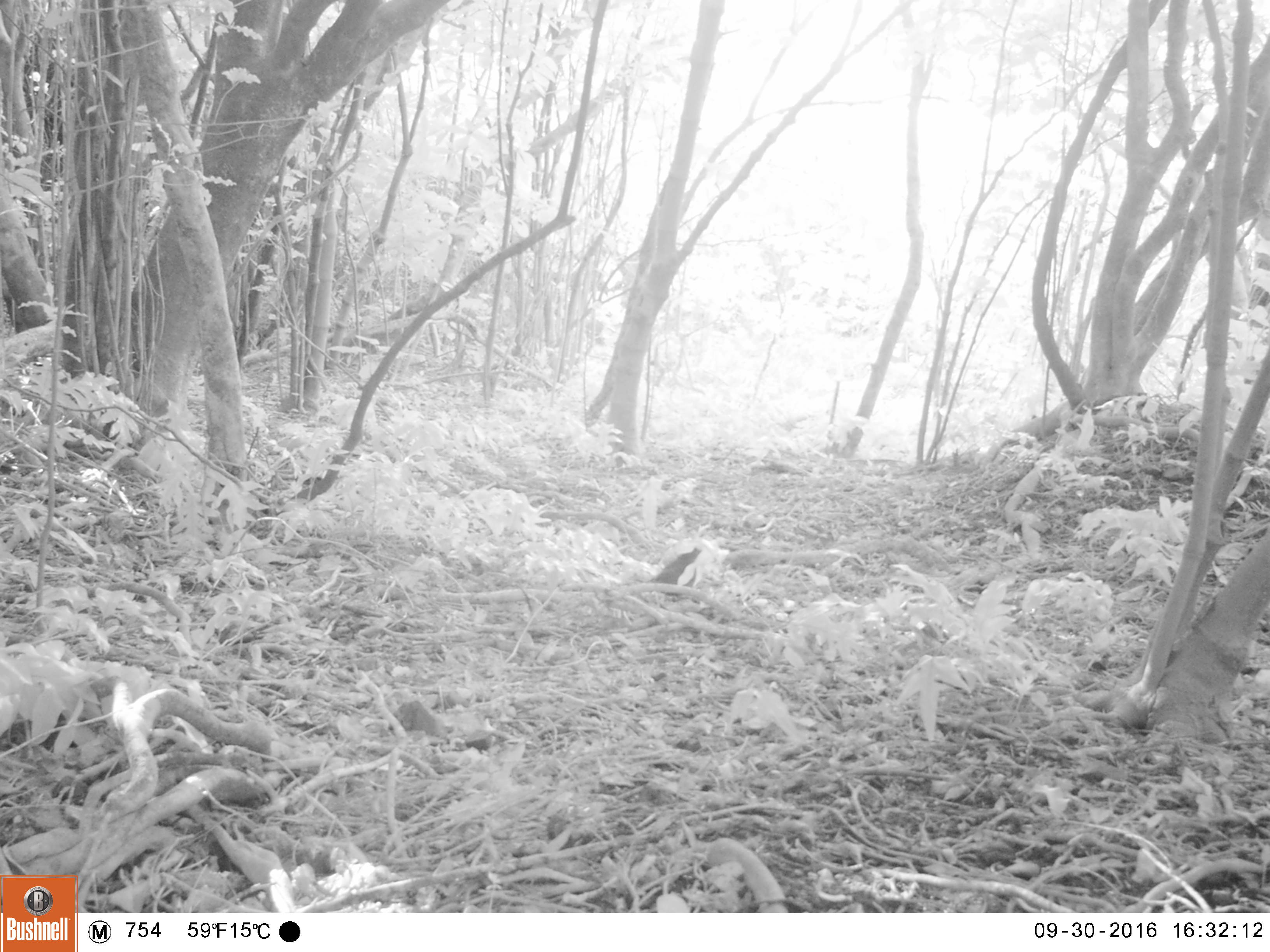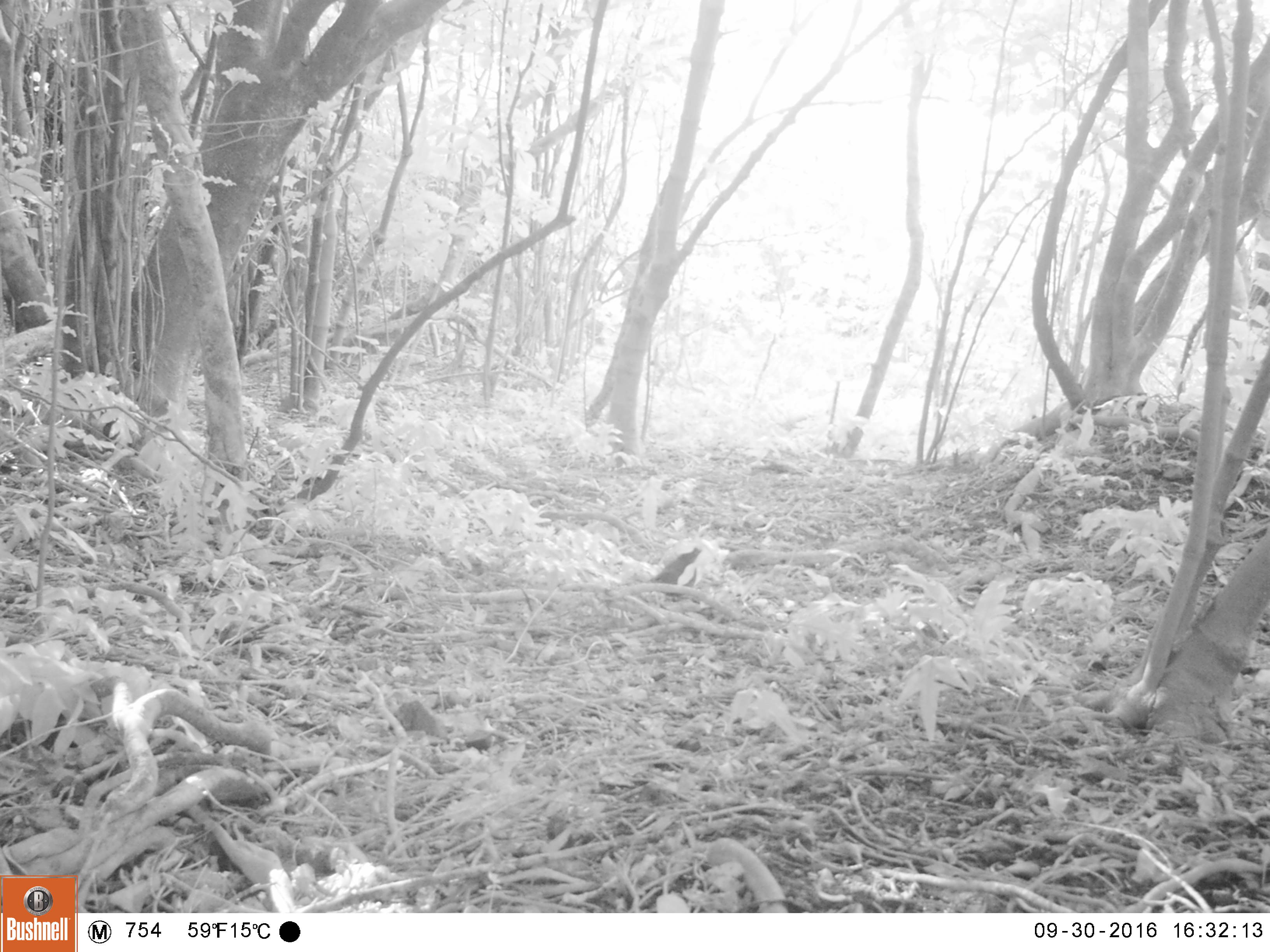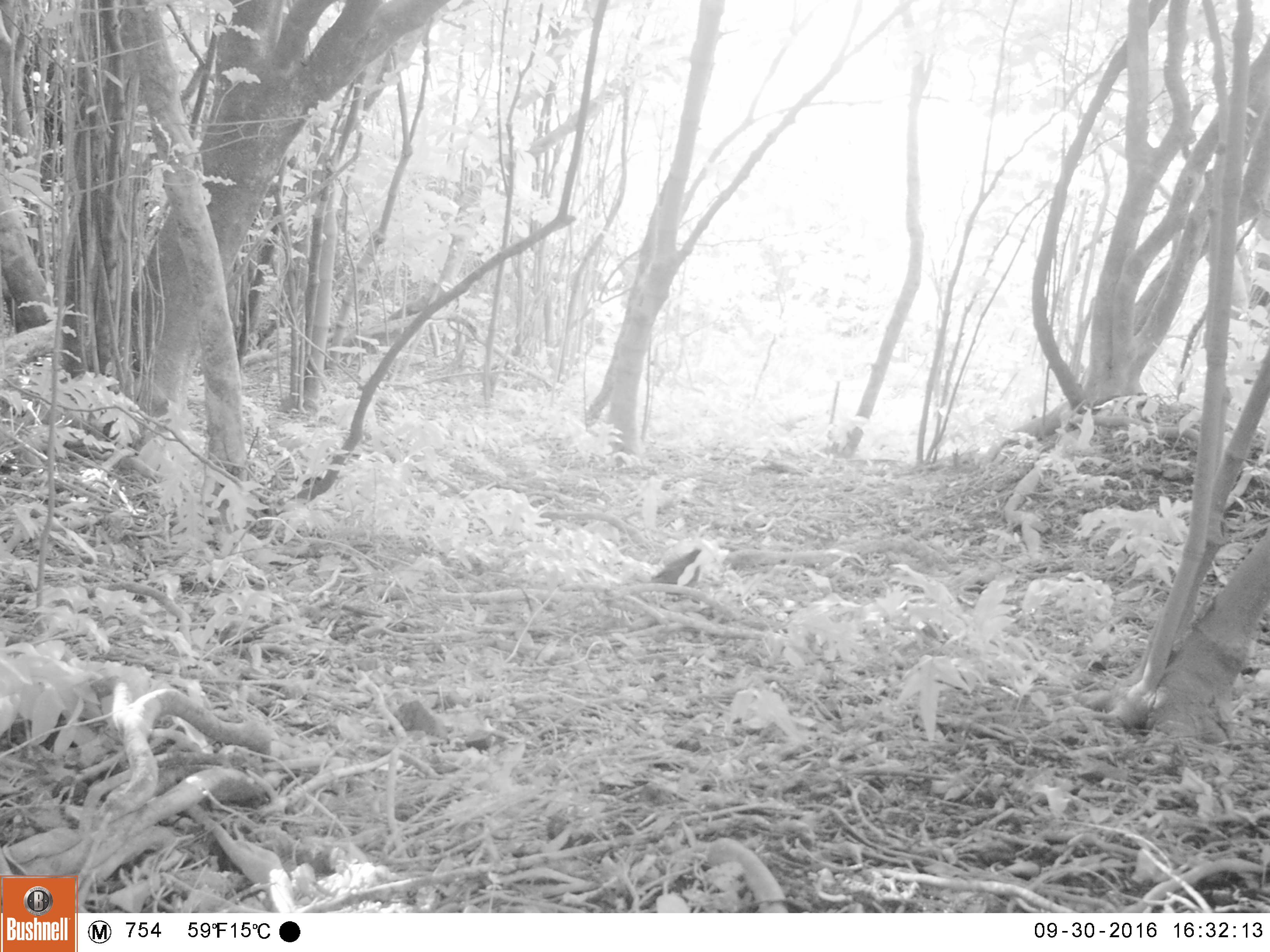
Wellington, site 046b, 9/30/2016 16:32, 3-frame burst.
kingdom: Animalia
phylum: Chordata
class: Aves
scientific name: Aves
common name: bird